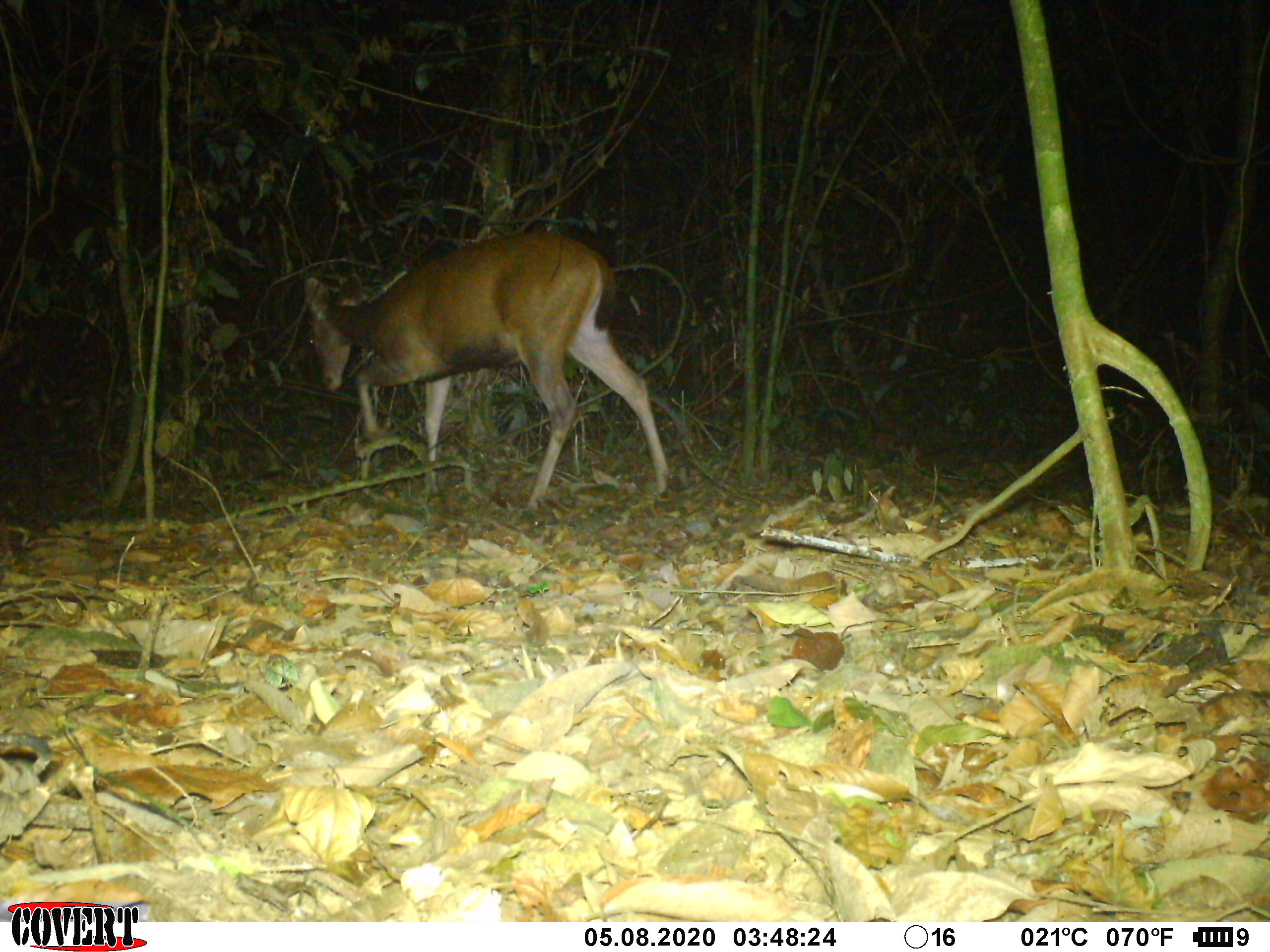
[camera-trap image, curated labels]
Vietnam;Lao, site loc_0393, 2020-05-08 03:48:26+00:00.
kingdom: Animalia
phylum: Chordata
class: Mammalia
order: Artiodactyla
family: Cervidae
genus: Rusa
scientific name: Rusa unicolor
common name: sambar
Sambar (Rusa unicolor). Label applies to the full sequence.